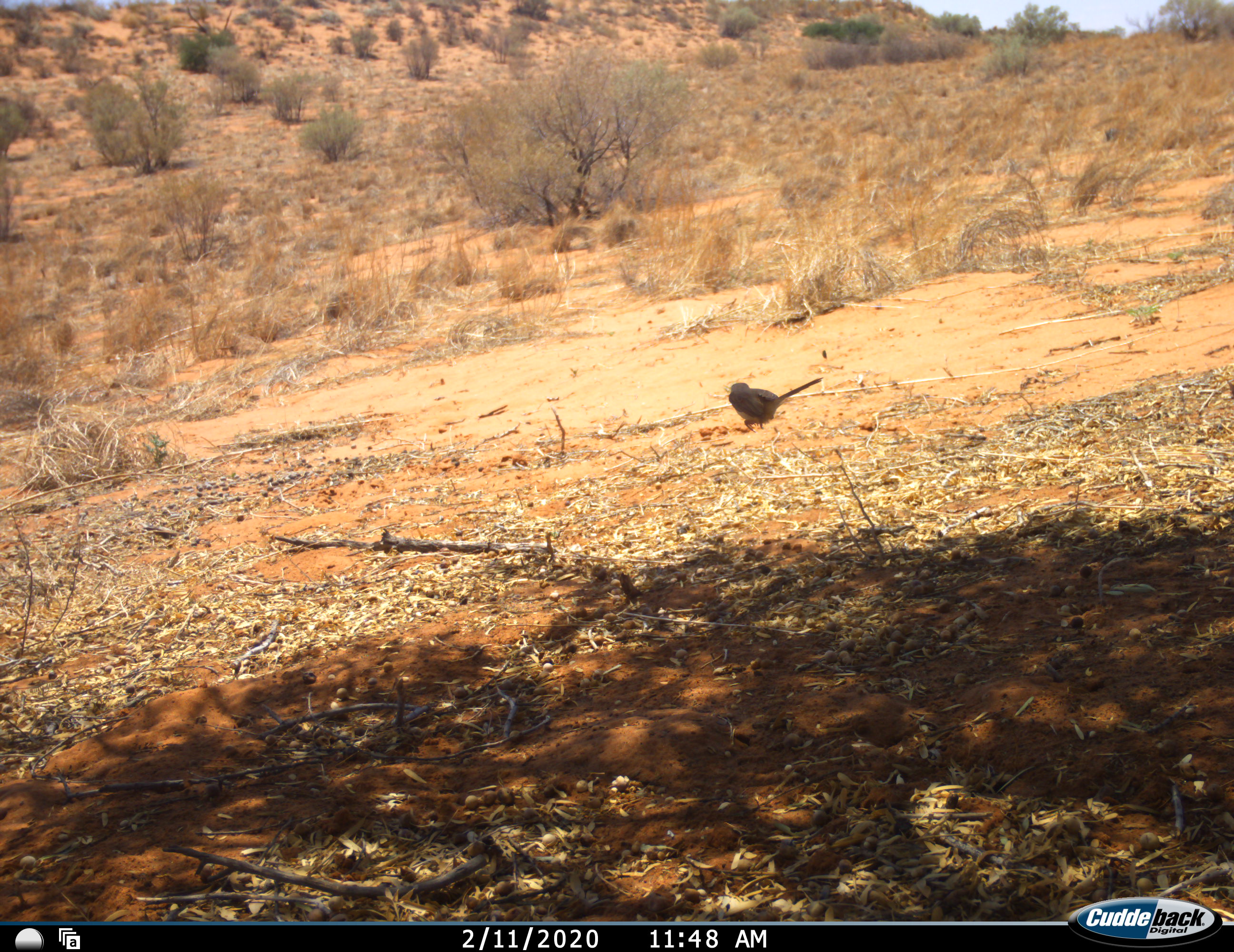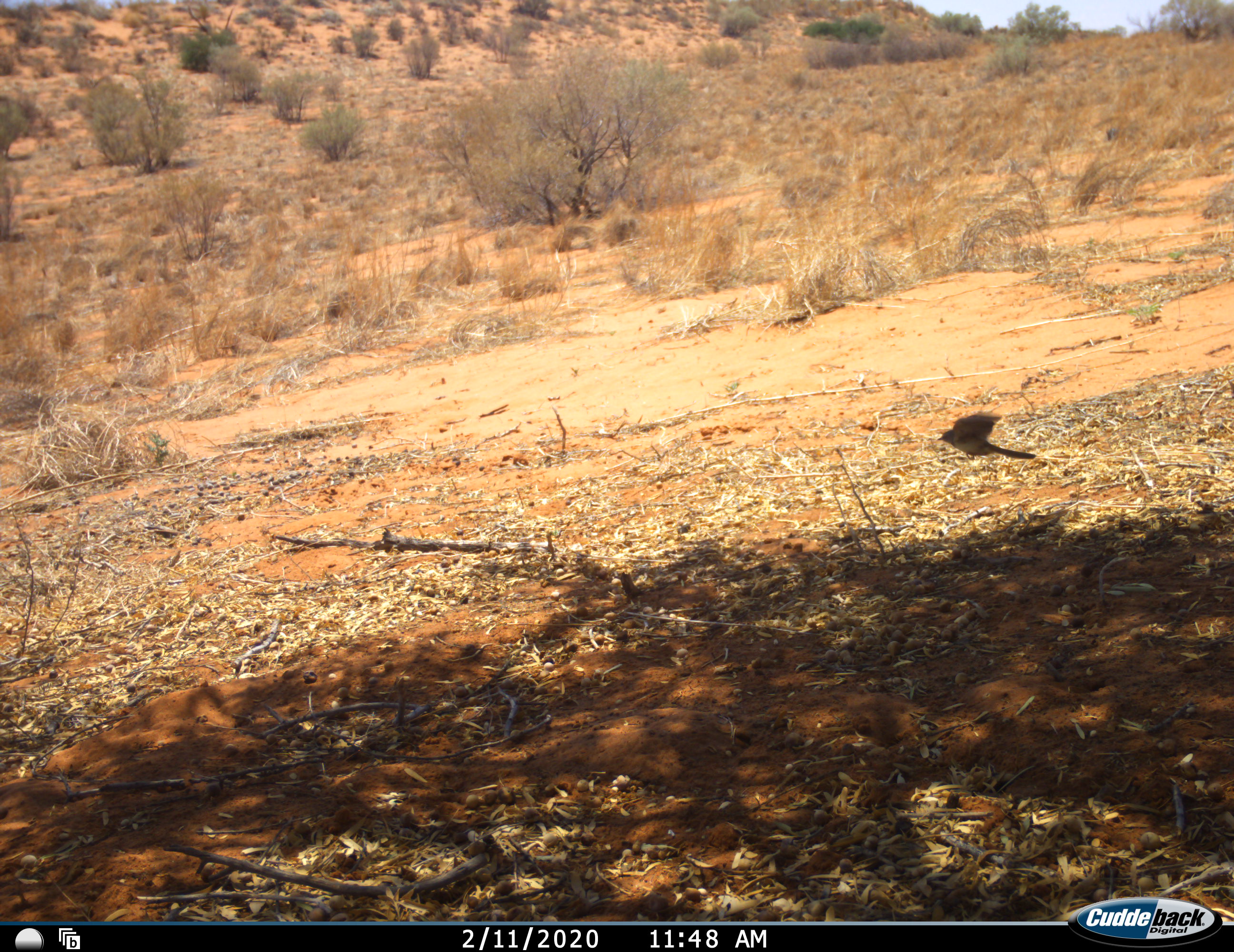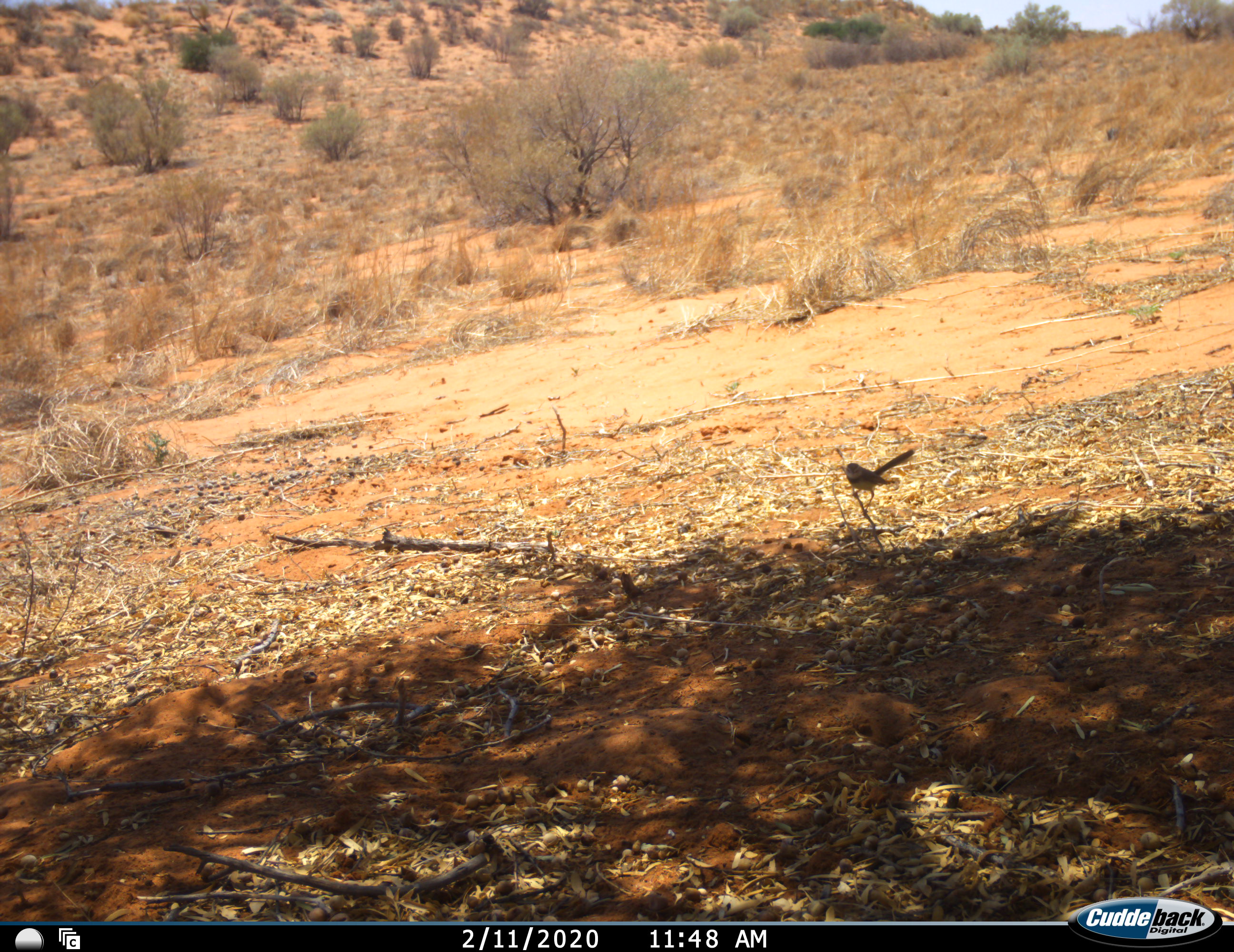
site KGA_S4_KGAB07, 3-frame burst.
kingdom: Animalia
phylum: Chordata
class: Aves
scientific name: Aves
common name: bird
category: birdother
Birdother (bird) (Aves), count 1. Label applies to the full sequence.